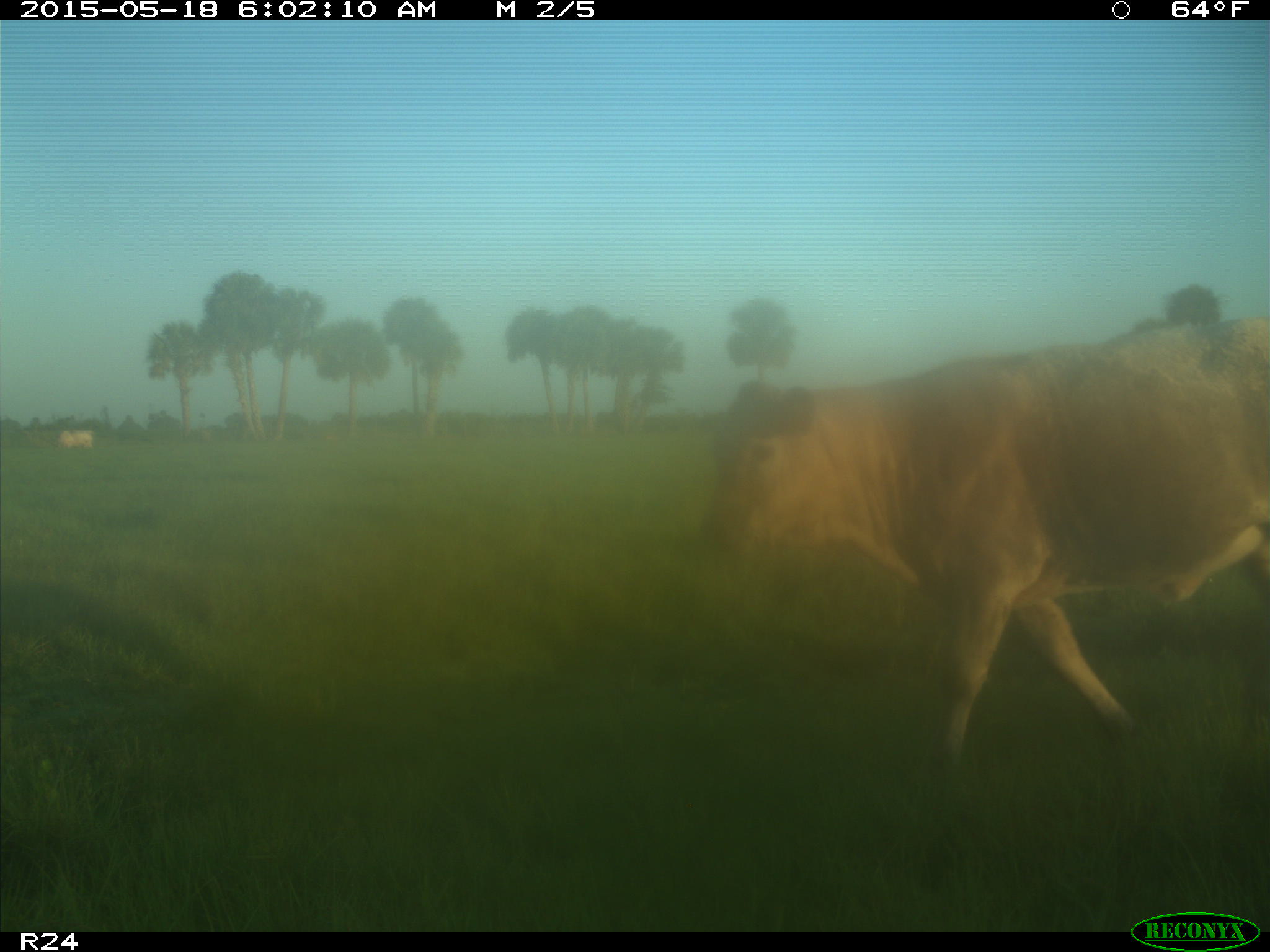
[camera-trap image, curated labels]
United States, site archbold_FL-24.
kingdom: Animalia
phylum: Chordata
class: Mammalia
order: Artiodactyla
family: Bovidae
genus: Bos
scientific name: Bos taurus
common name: domestic cow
Bos taurus (domestic cow).